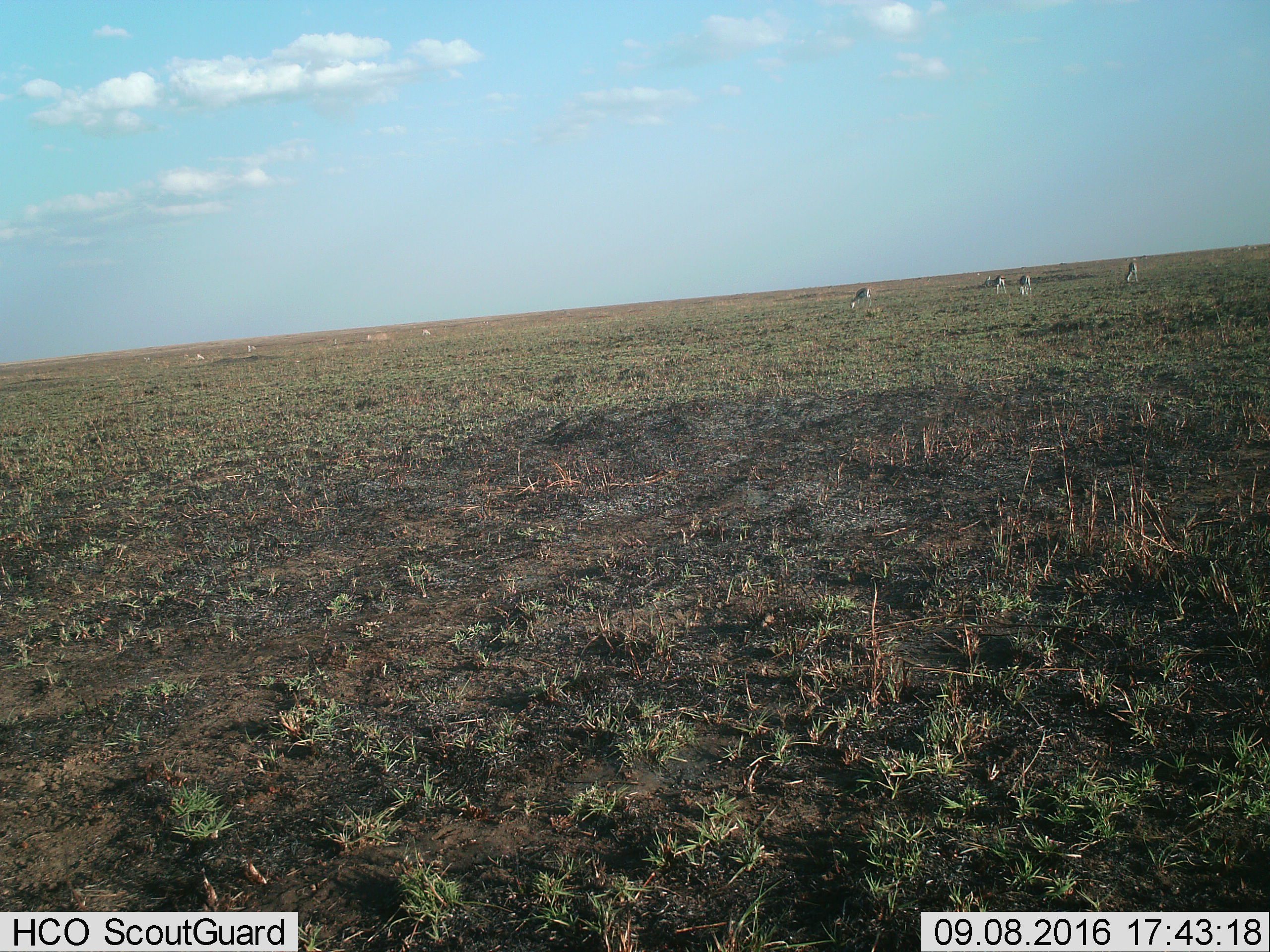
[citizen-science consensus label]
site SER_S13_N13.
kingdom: Animalia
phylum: Chordata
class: Mammalia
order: Artiodactyla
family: Bovidae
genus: Eudorcas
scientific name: Eudorcas thomsonii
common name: thomson's gazelle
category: gazellethomsons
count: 4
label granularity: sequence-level